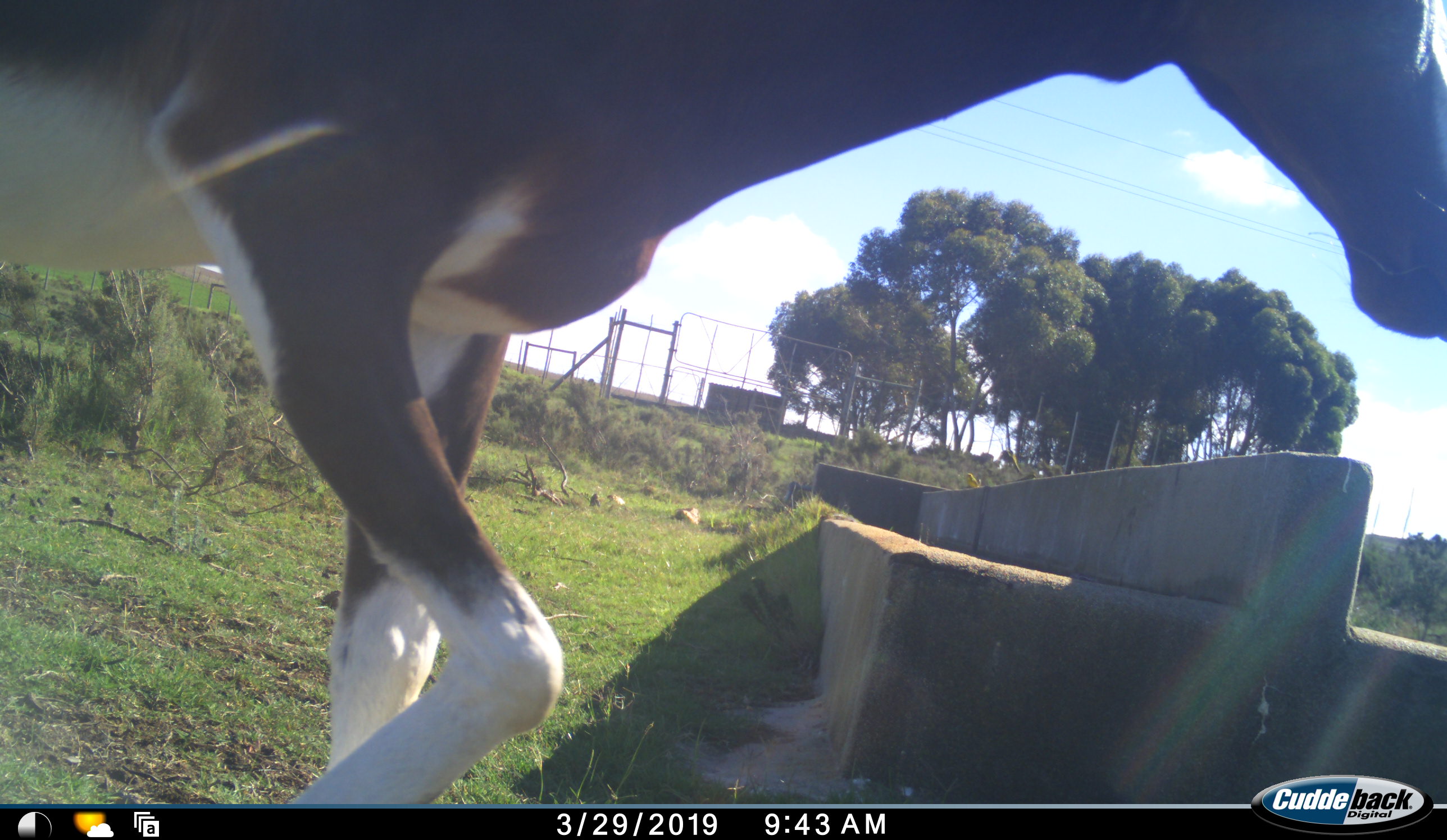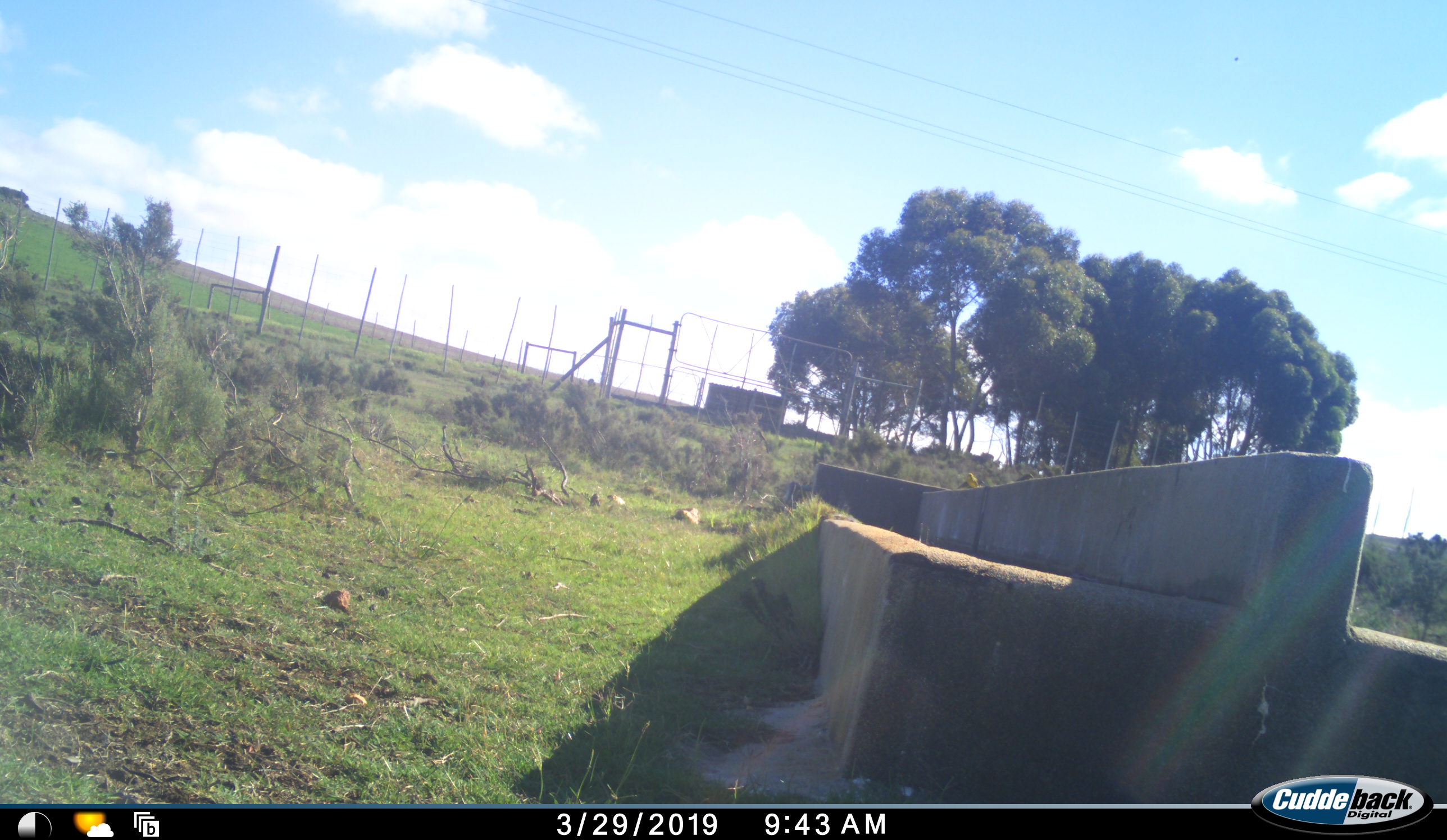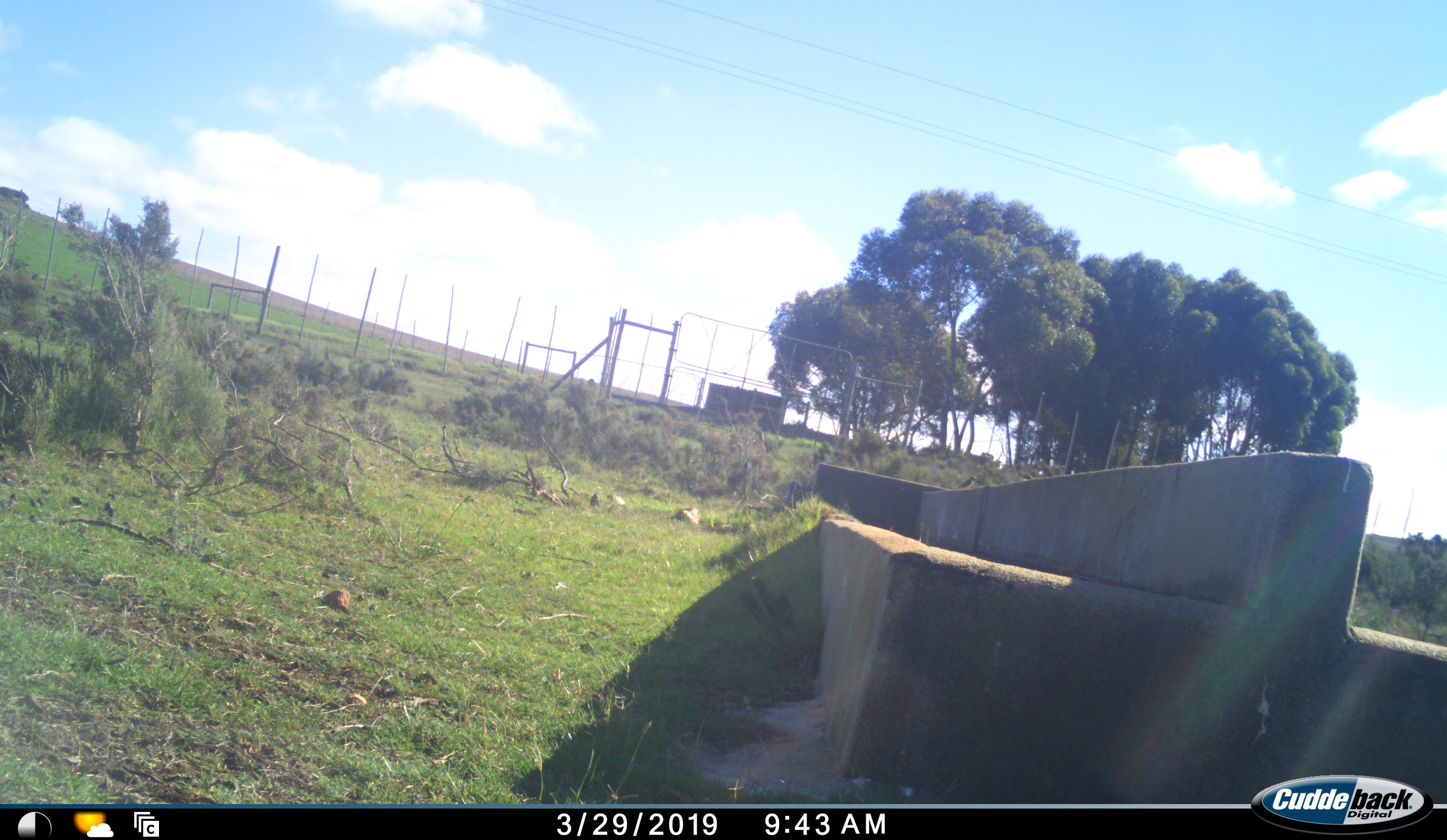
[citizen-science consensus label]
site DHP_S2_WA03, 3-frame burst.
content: unidentified animal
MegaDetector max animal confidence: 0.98